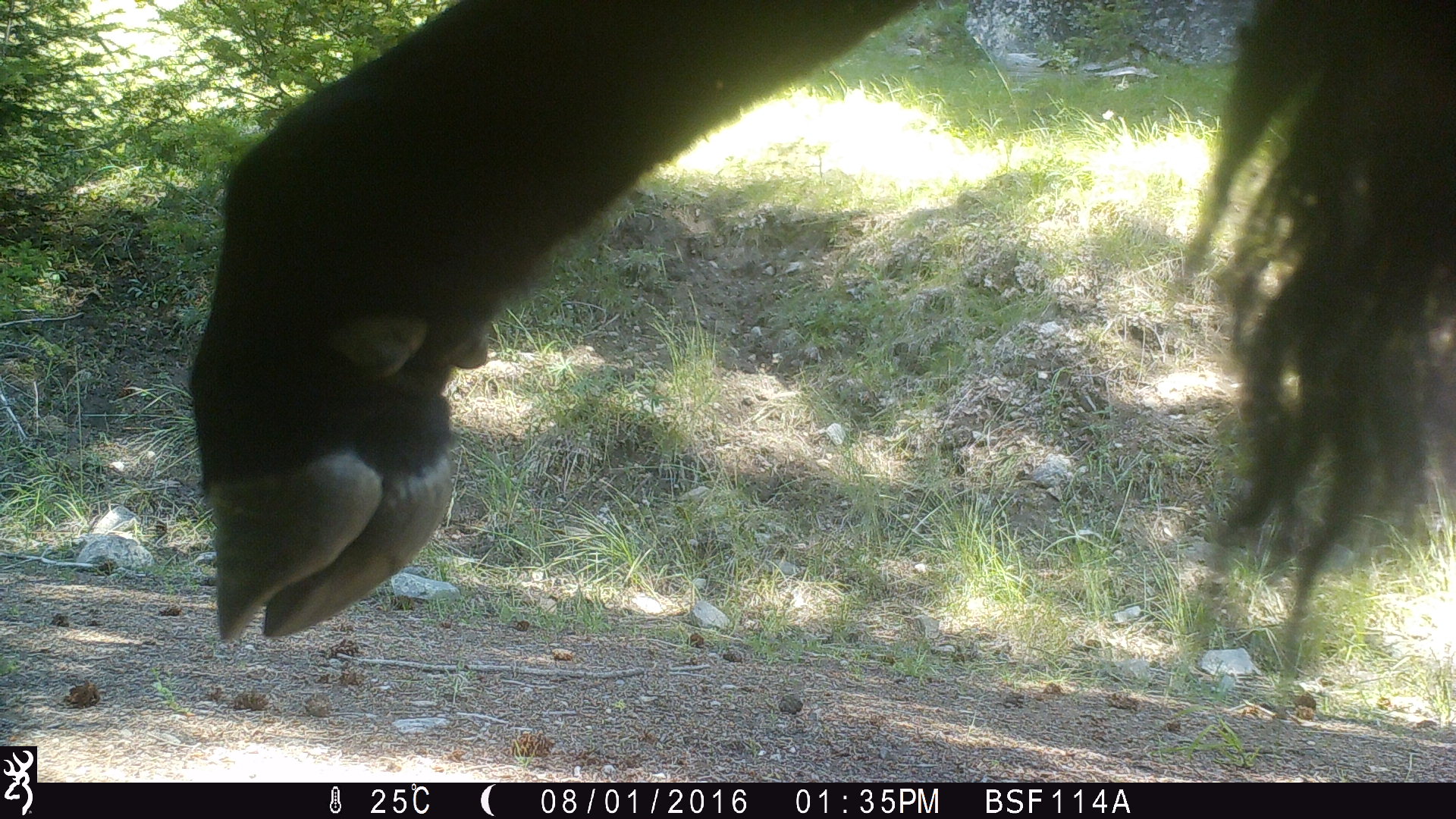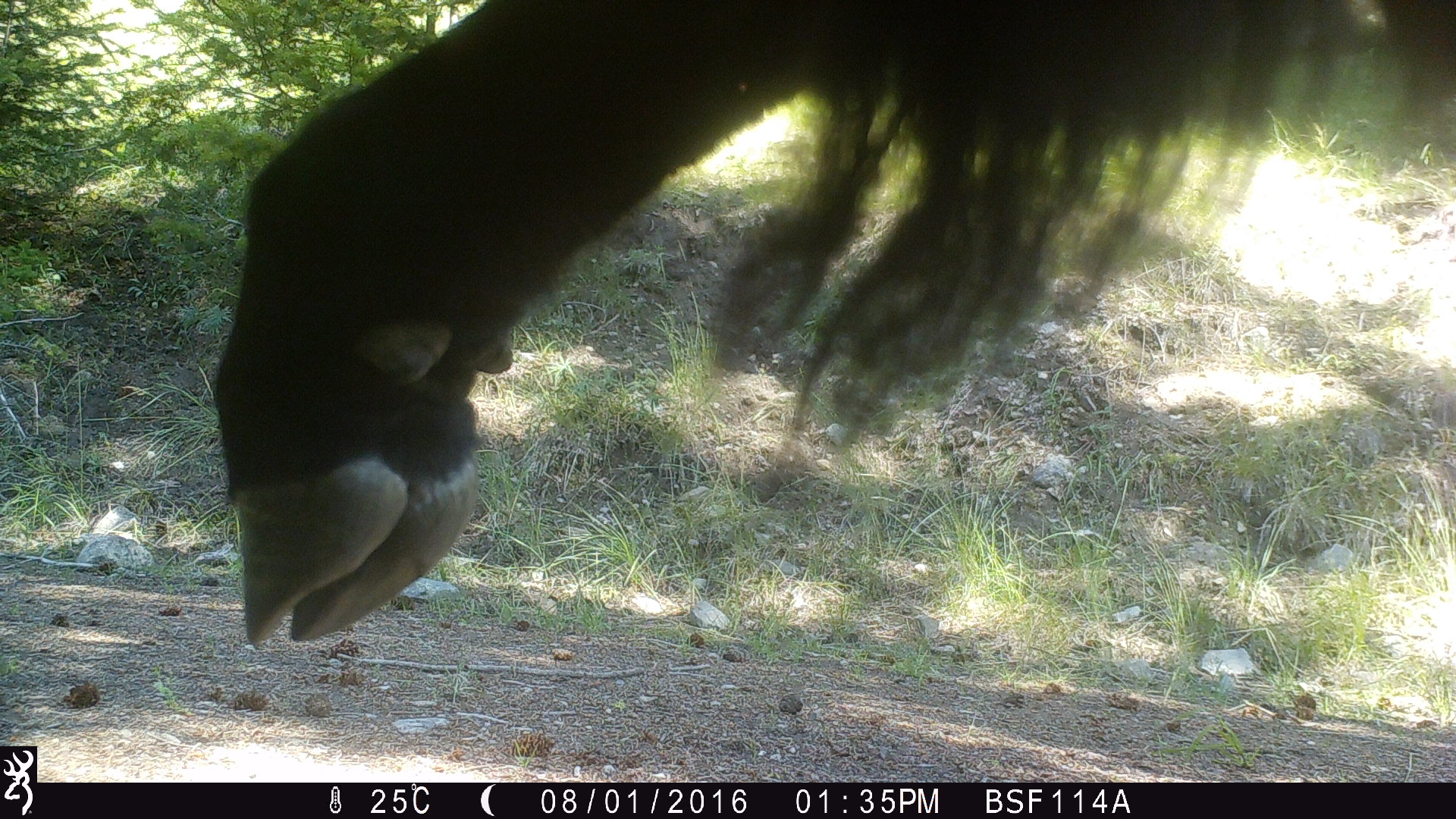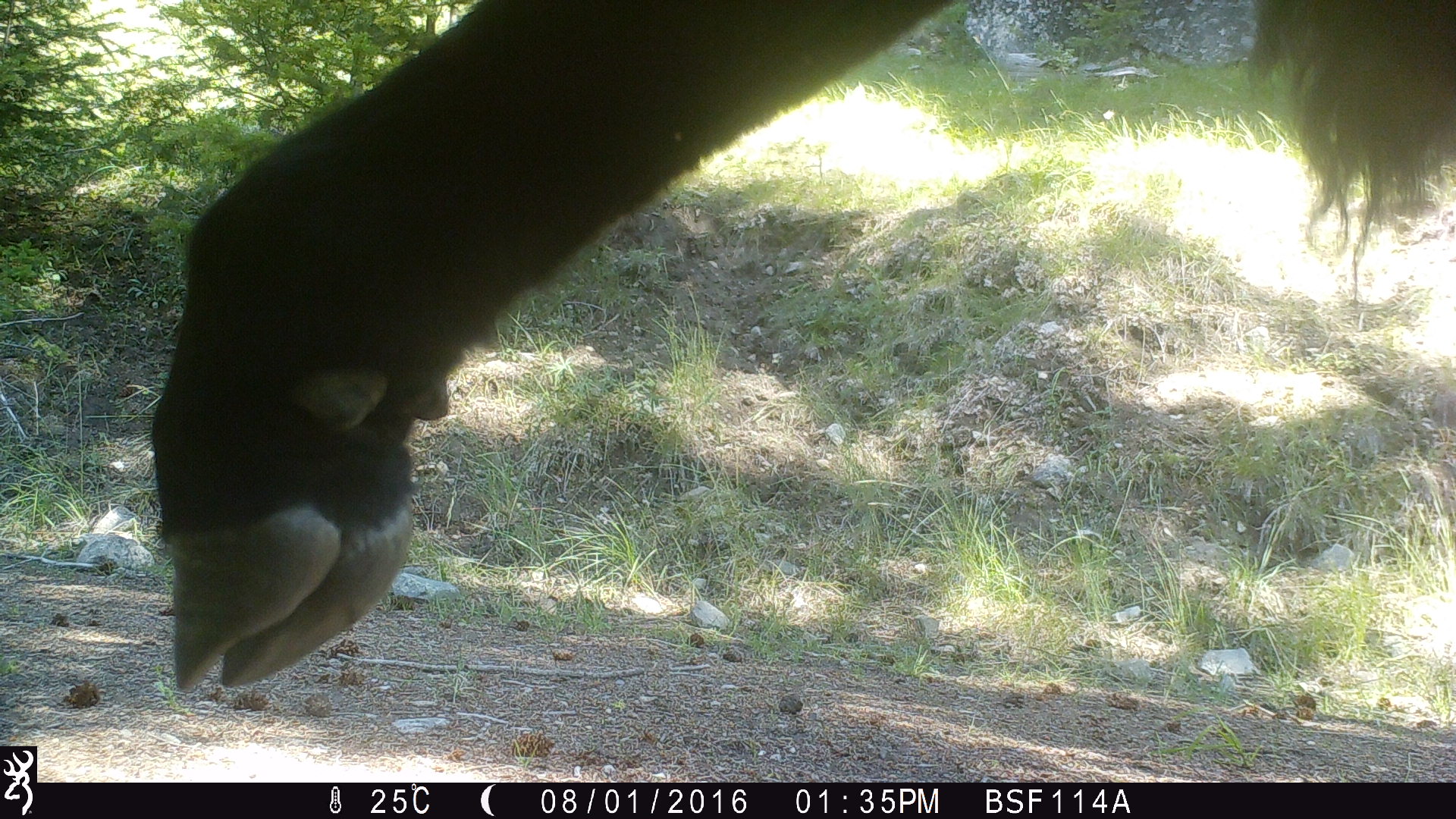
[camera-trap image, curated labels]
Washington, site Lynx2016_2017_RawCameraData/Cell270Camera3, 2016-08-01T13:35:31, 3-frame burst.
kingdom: Animalia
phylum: Chordata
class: Mammalia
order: Artiodactyla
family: Bovidae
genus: Bos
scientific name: Bos taurus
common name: domestic cattle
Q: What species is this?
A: Domestic cattle (Bos taurus).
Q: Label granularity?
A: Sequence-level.